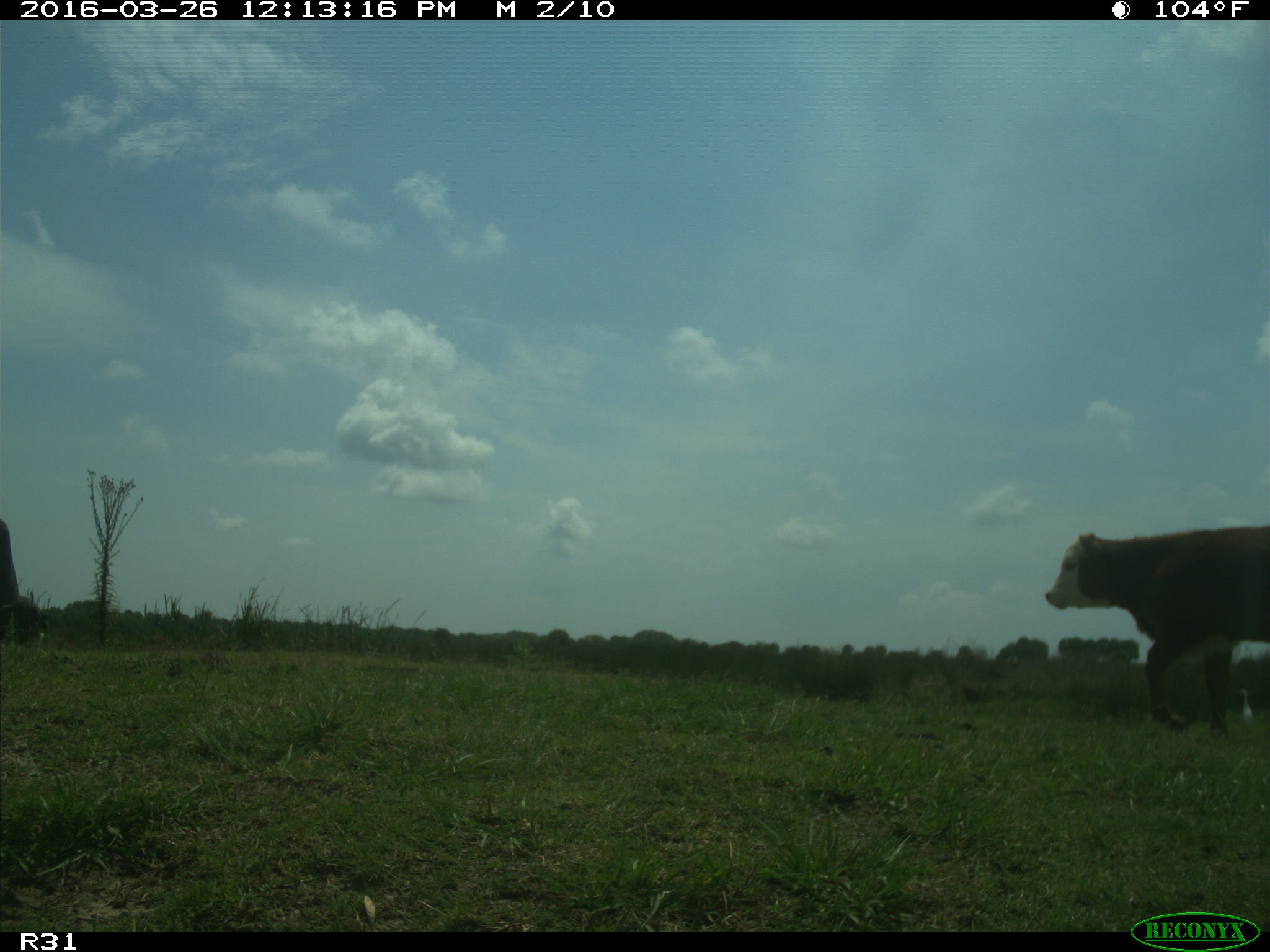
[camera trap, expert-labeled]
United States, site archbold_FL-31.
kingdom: Animalia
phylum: Chordata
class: Mammalia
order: Artiodactyla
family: Bovidae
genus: Bos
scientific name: Bos taurus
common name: domestic cow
Bos taurus (domestic cow).